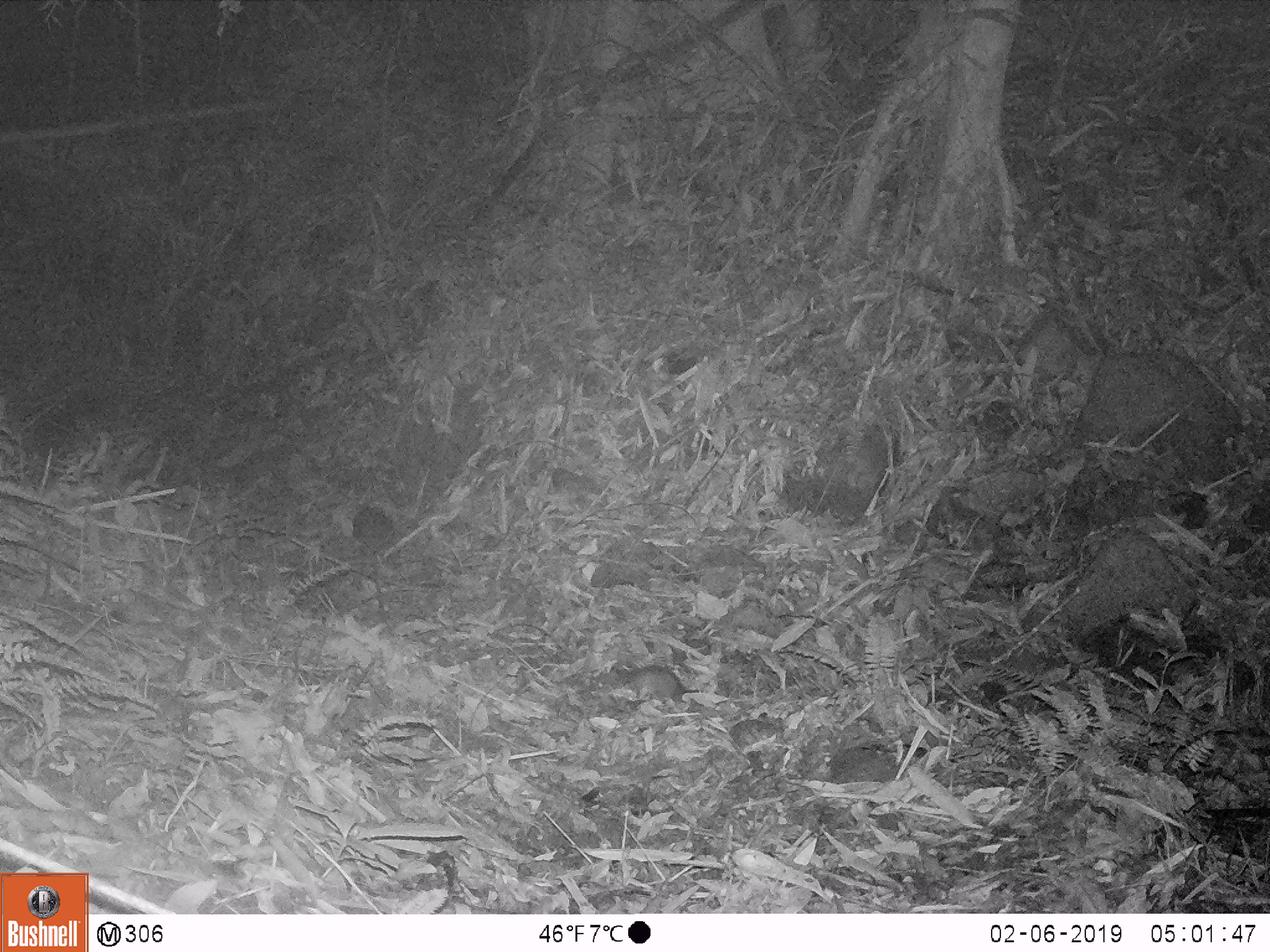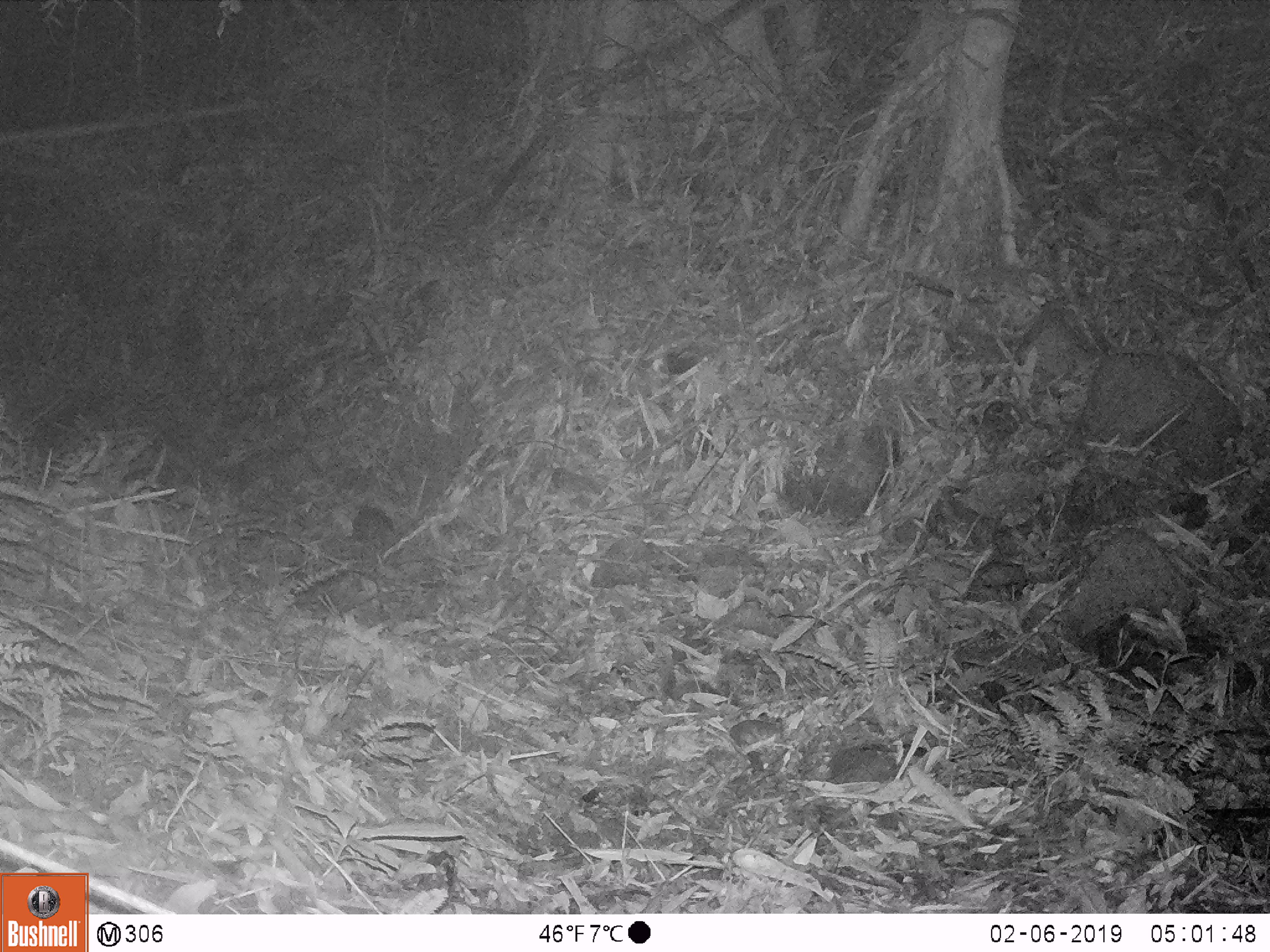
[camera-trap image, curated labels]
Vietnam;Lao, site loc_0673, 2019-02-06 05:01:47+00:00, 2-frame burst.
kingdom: Animalia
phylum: Chordata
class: Mammalia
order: Carnivora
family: Mustelidae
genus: Melogale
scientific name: Melogale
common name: ferret badger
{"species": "ferret badger (Melogale)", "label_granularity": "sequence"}